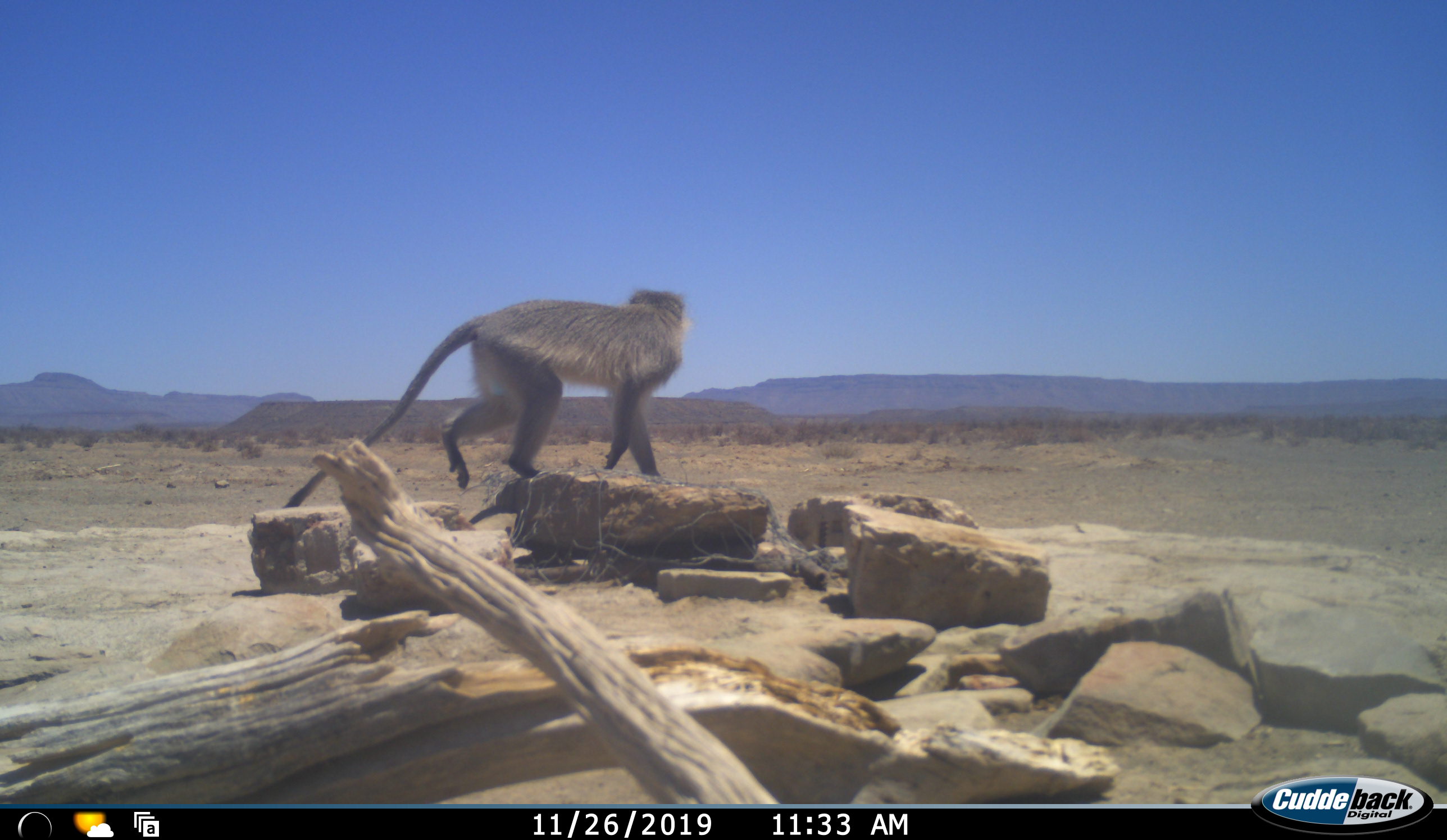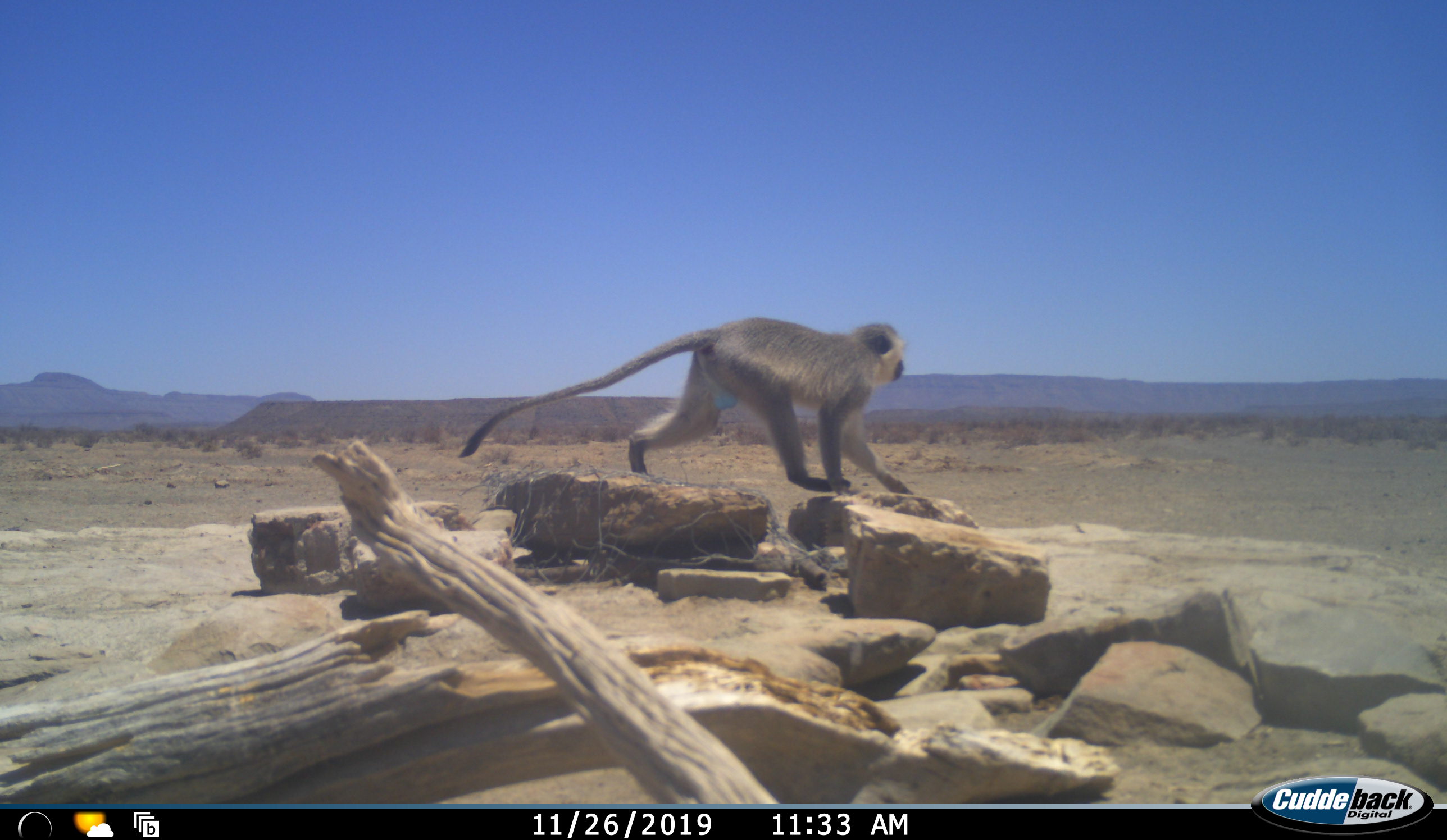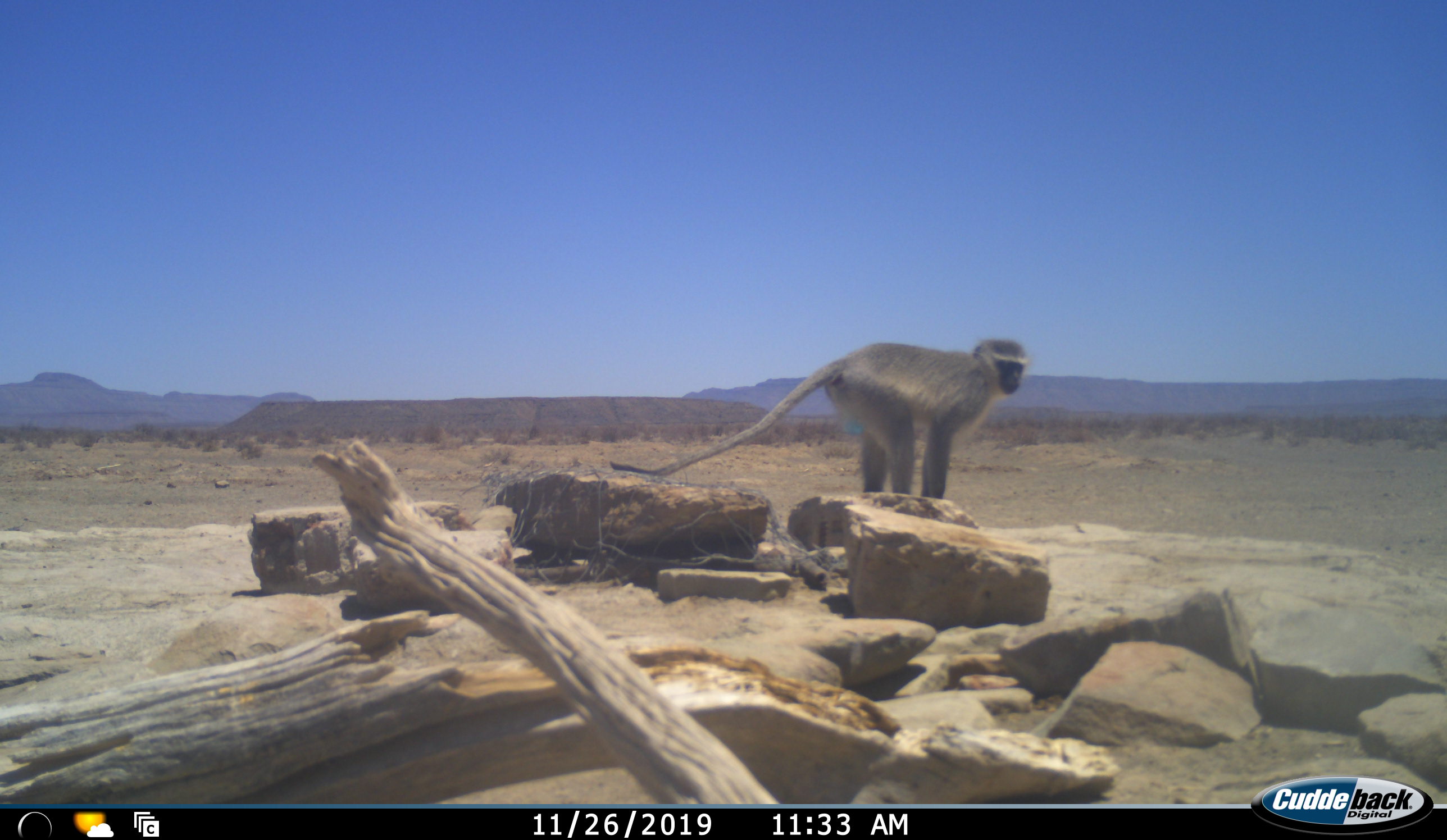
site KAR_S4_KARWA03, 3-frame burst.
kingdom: Animalia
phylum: Chordata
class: Mammalia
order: Primates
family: Cercopithecidae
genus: Chlorocebus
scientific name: Chlorocebus pygerythrus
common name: vervet monkey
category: monkeyvervet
Monkeyvervet (vervet monkey) (Chlorocebus pygerythrus), count 1. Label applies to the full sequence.